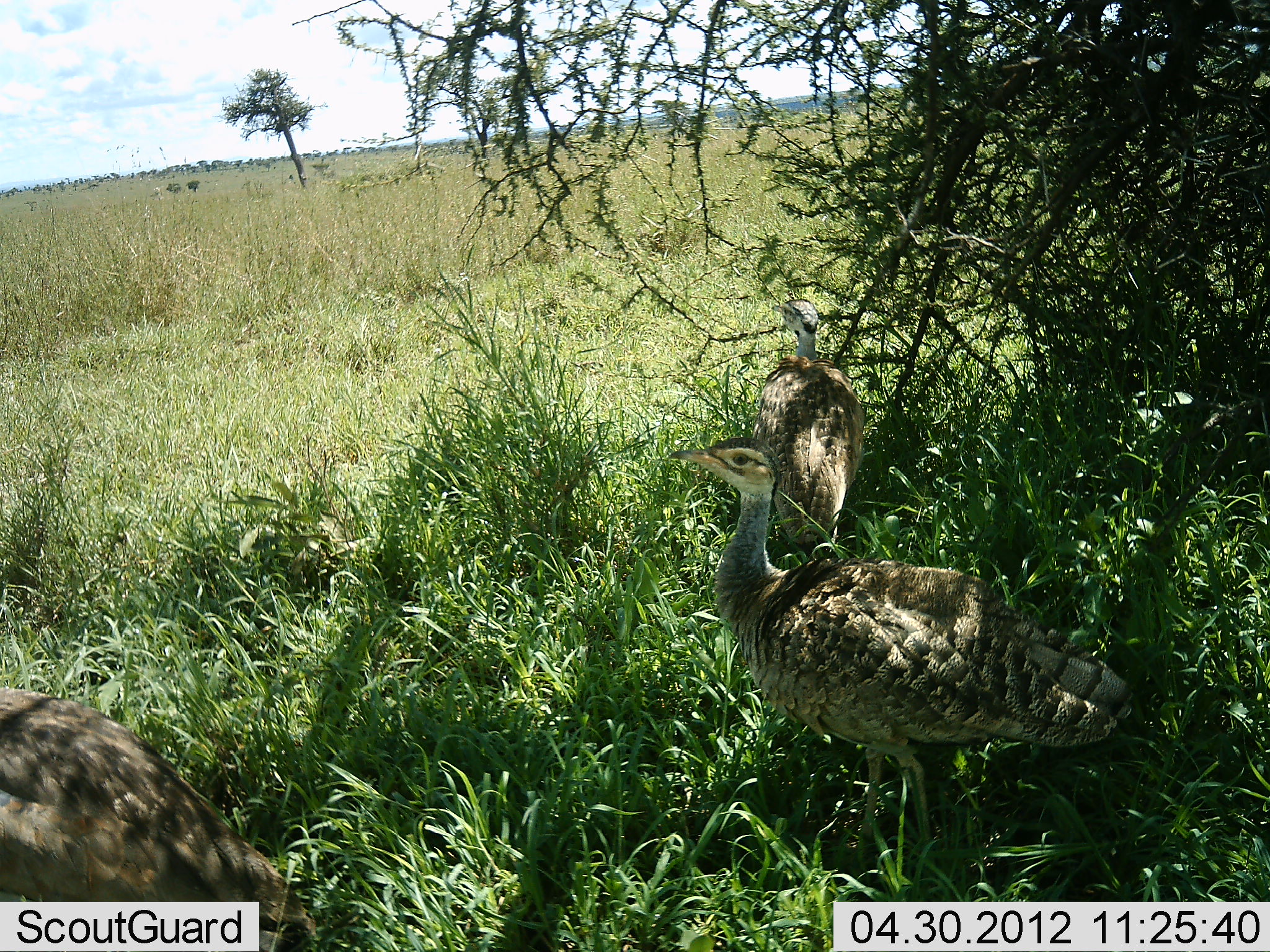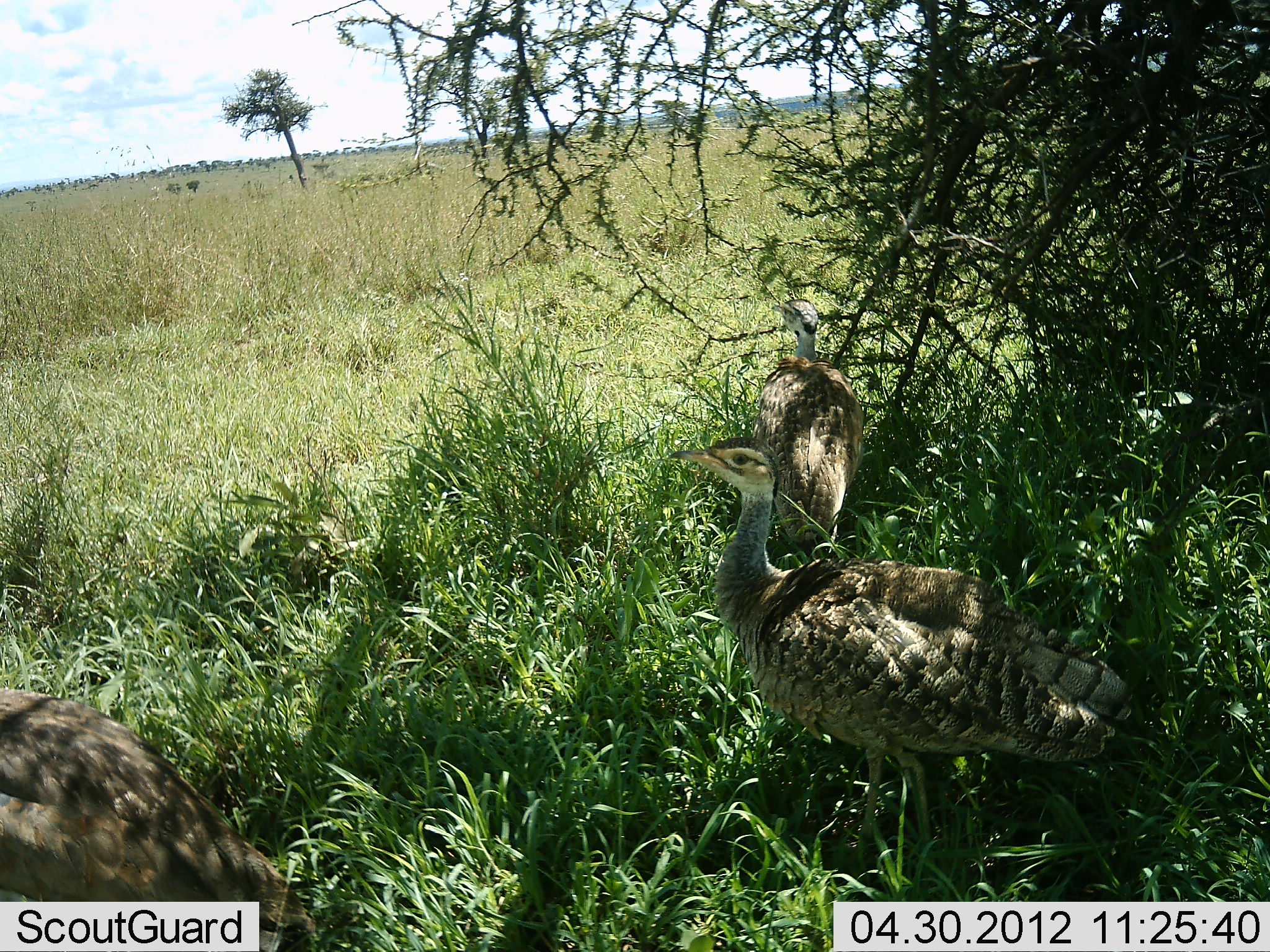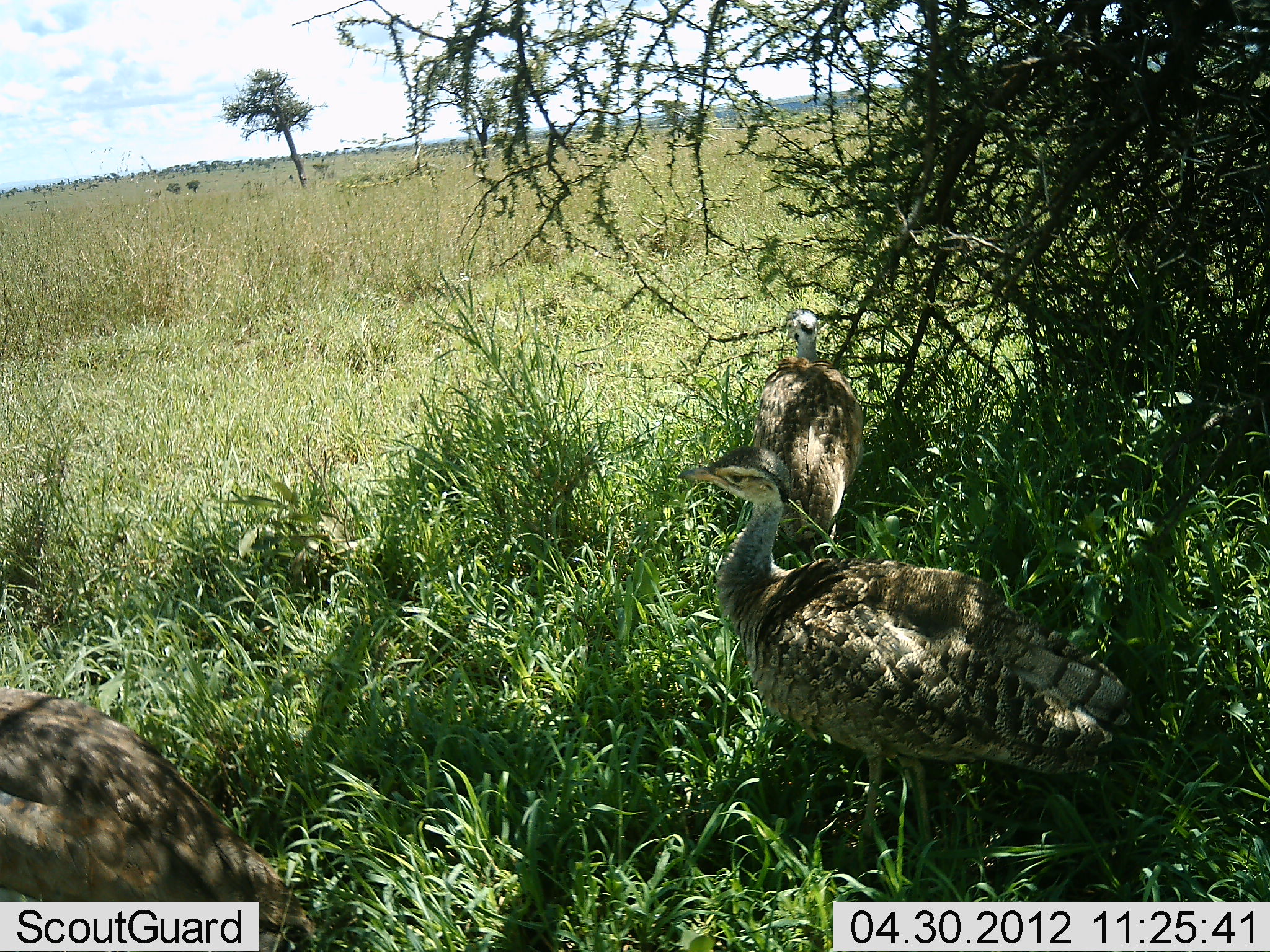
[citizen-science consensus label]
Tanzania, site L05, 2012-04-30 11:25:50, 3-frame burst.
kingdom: Animalia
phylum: Chordata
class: Aves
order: Otidiformes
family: Otididae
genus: Ardeotis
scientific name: Ardeotis kori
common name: kori bustard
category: koribustard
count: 3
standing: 82%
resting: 24%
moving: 0%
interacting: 0%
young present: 24%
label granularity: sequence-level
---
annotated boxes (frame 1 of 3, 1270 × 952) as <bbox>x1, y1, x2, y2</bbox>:
animal: <bbox>667, 433, 1144, 858</bbox>; <bbox>0, 684, 321, 952</bbox>; <bbox>751, 295, 869, 561</bbox>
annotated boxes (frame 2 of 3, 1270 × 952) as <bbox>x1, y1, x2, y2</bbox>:
animal: <bbox>669, 431, 1144, 851</bbox>; <bbox>0, 689, 319, 952</bbox>; <bbox>748, 292, 870, 564</bbox>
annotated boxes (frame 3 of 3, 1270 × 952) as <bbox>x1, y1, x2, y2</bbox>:
animal: <bbox>675, 444, 1142, 866</bbox>; <bbox>1, 685, 325, 952</bbox>; <bbox>750, 307, 870, 568</bbox>